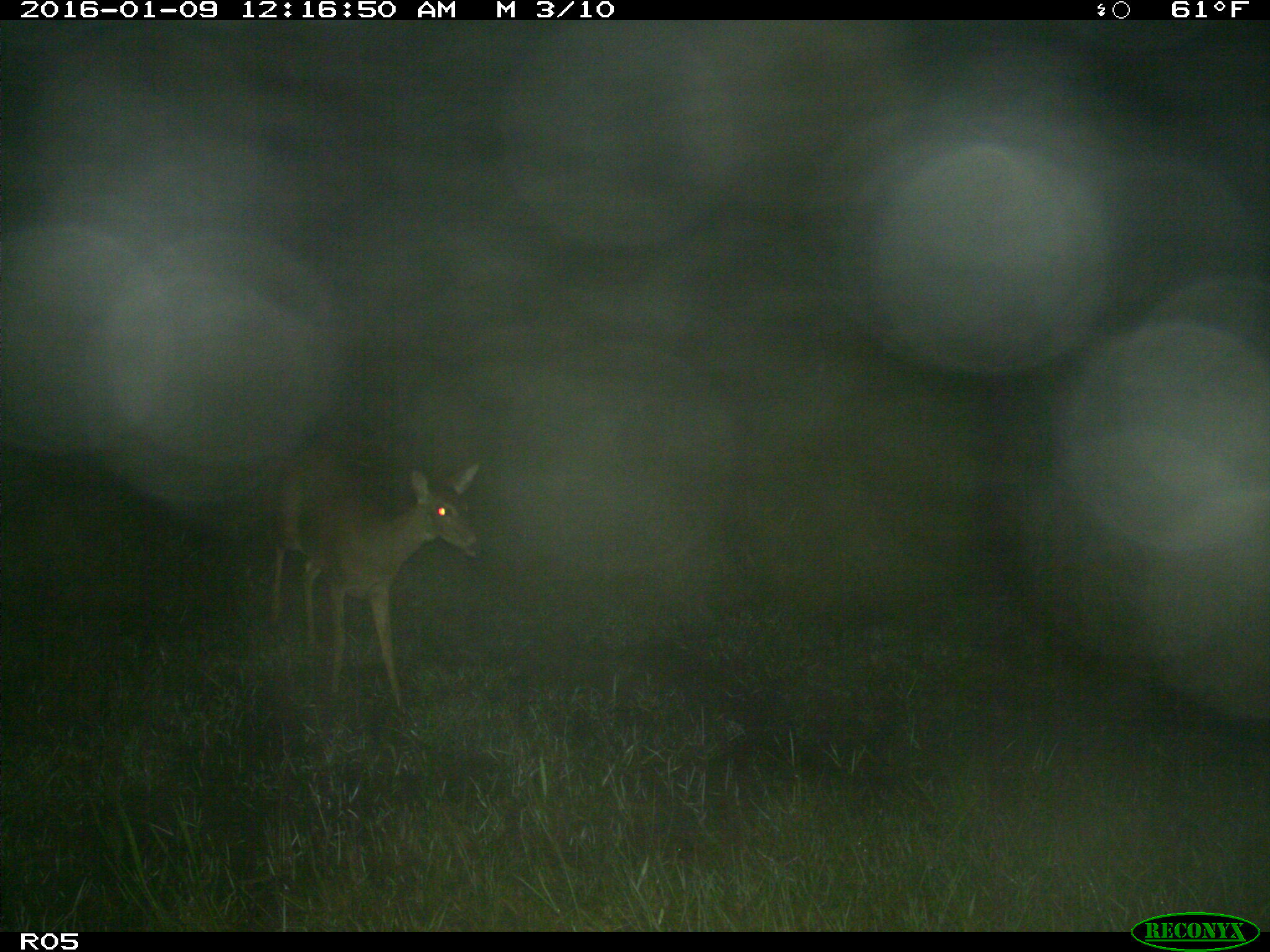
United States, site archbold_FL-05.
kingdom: Animalia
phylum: Chordata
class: Mammalia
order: Artiodactyla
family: Cervidae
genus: Odocoileus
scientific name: Odocoileus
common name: deer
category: unidentified deer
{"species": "unidentified deer (deer) (Odocoileus)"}